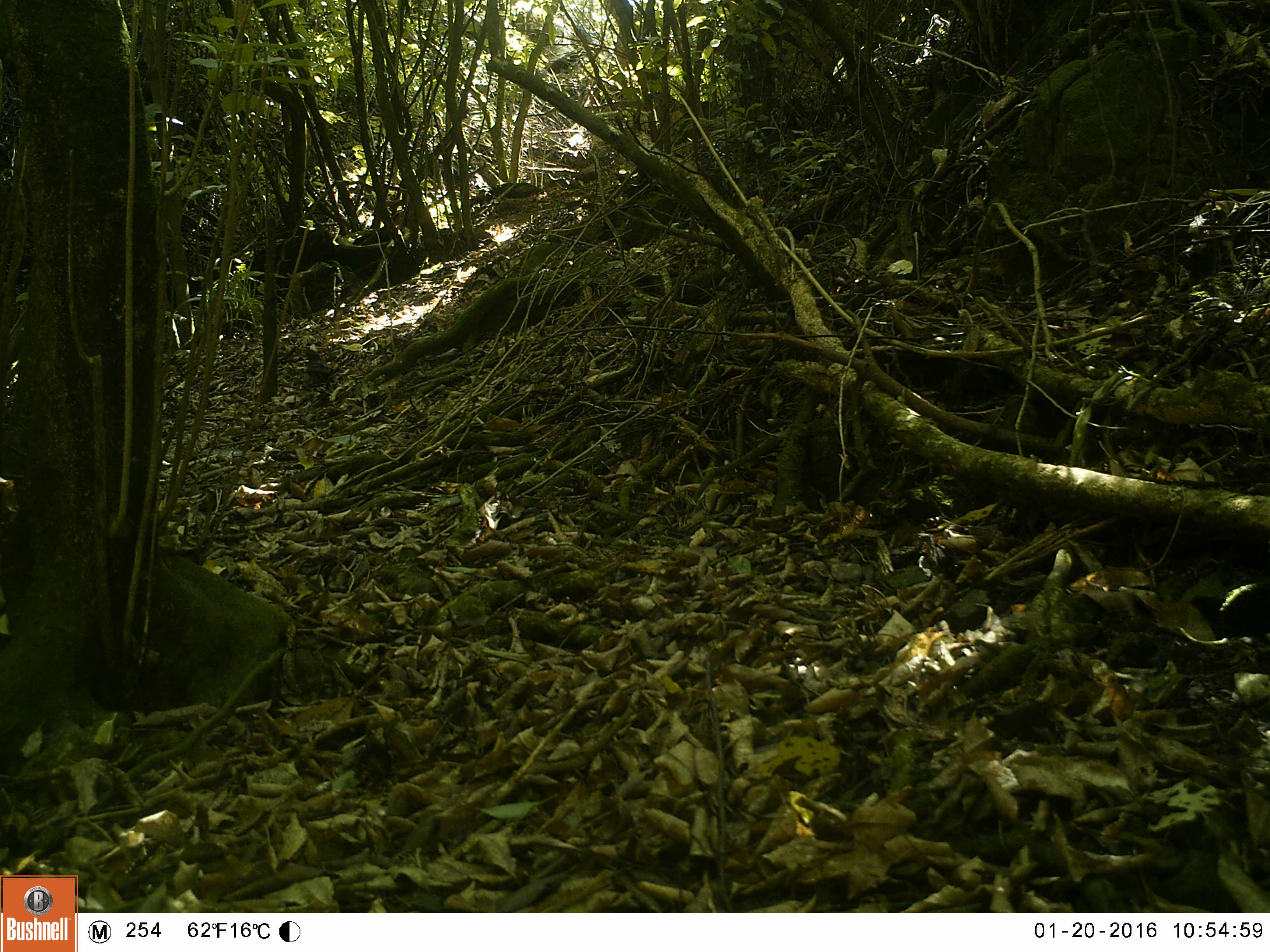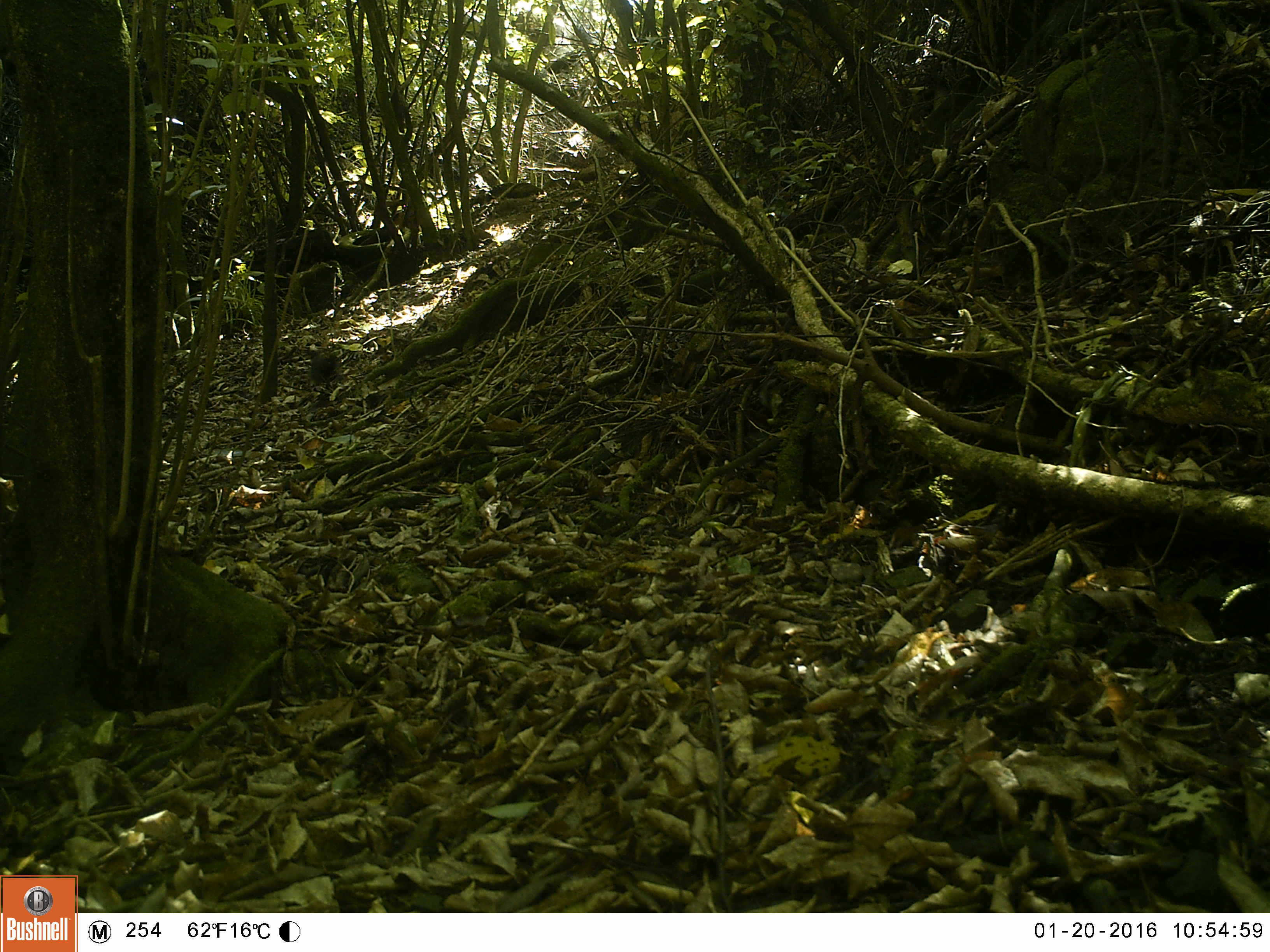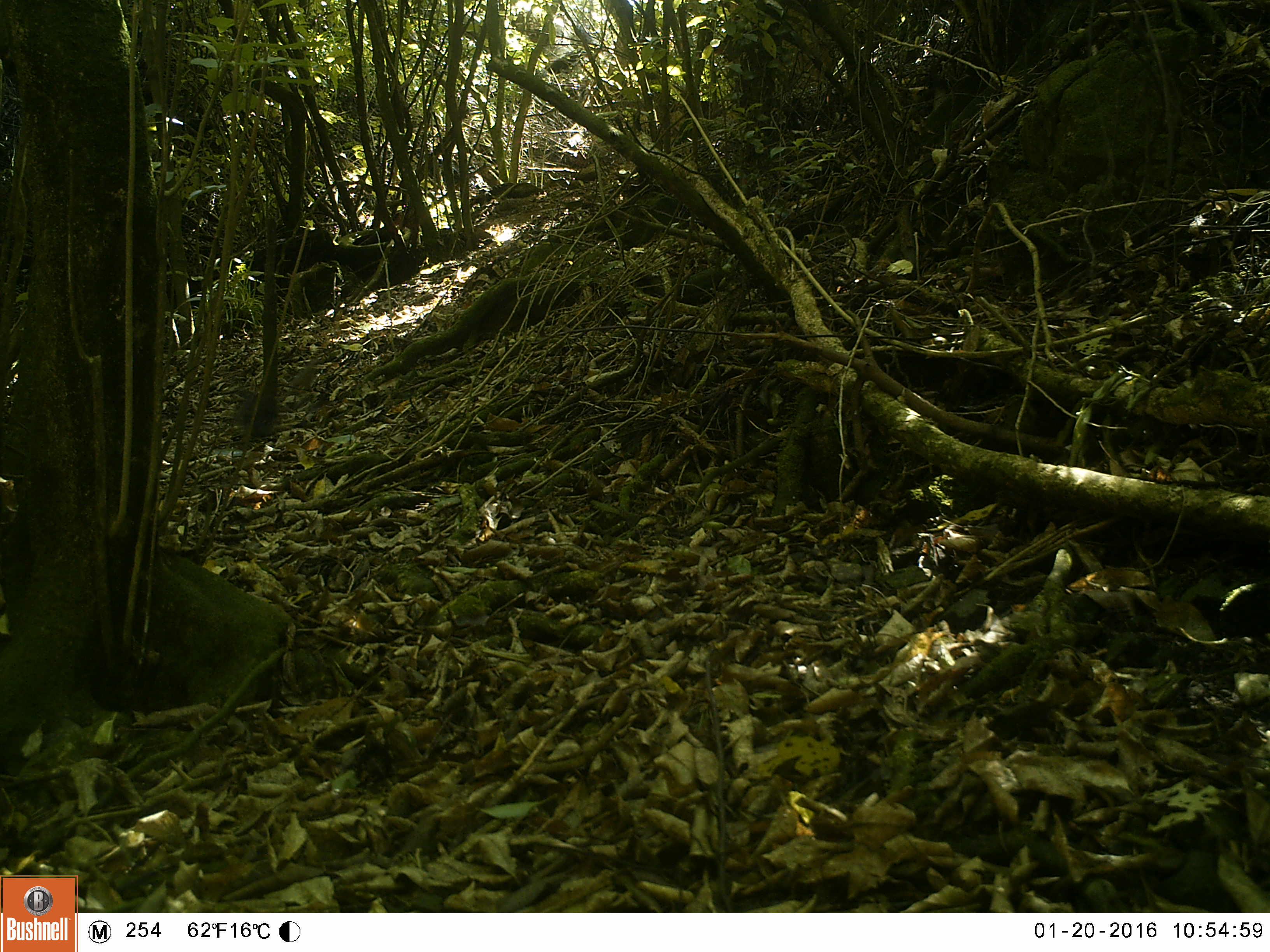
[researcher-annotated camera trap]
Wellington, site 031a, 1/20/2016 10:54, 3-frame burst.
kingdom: Animalia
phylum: Chordata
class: Aves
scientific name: Aves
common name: bird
Bird (Aves).